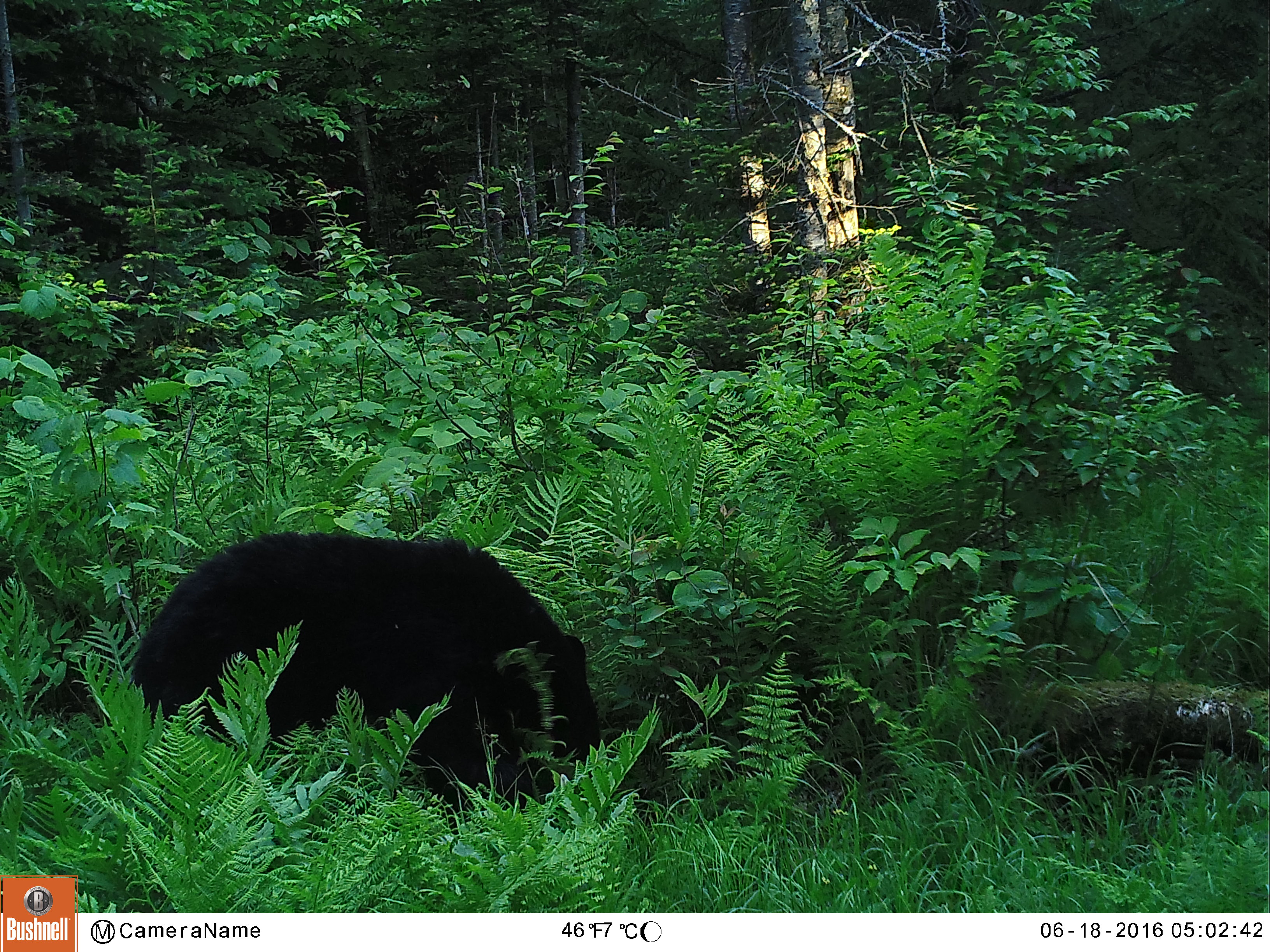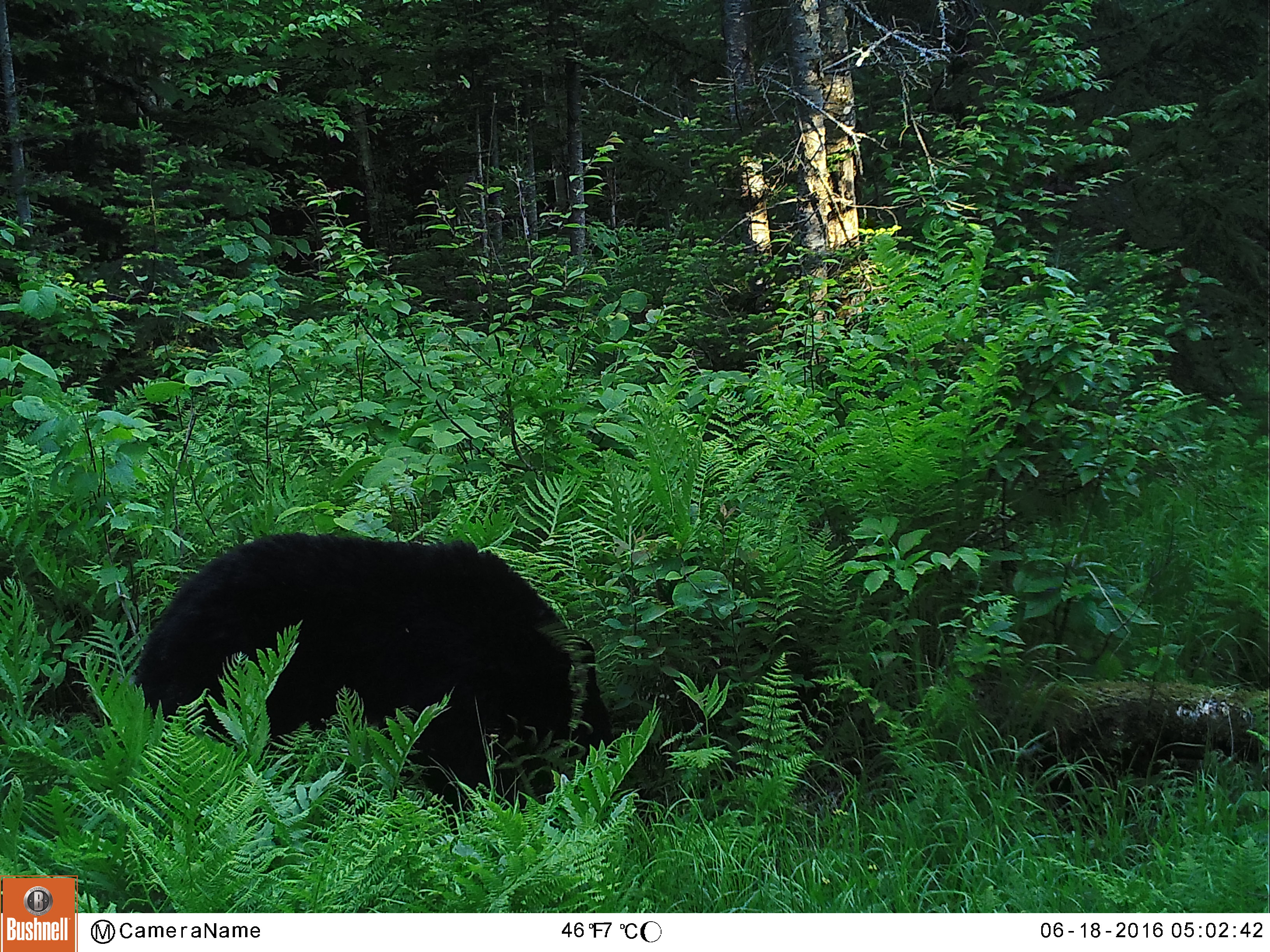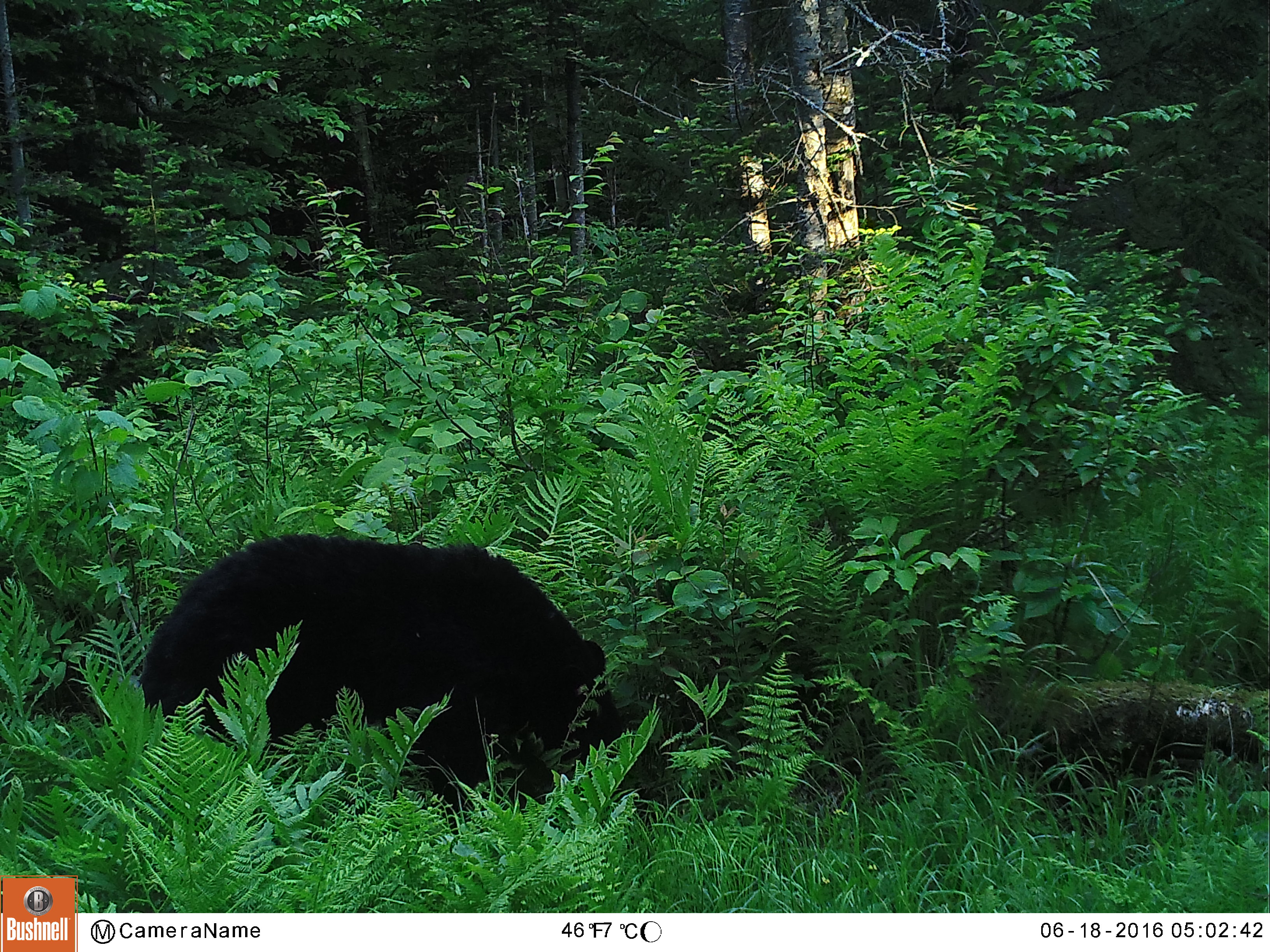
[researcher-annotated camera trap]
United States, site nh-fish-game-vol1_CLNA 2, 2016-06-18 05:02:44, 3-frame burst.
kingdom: Animalia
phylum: Chordata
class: Mammalia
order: Carnivora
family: Ursidae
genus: Ursus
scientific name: Ursus americanus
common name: black bear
Black bear (Ursus americanus).